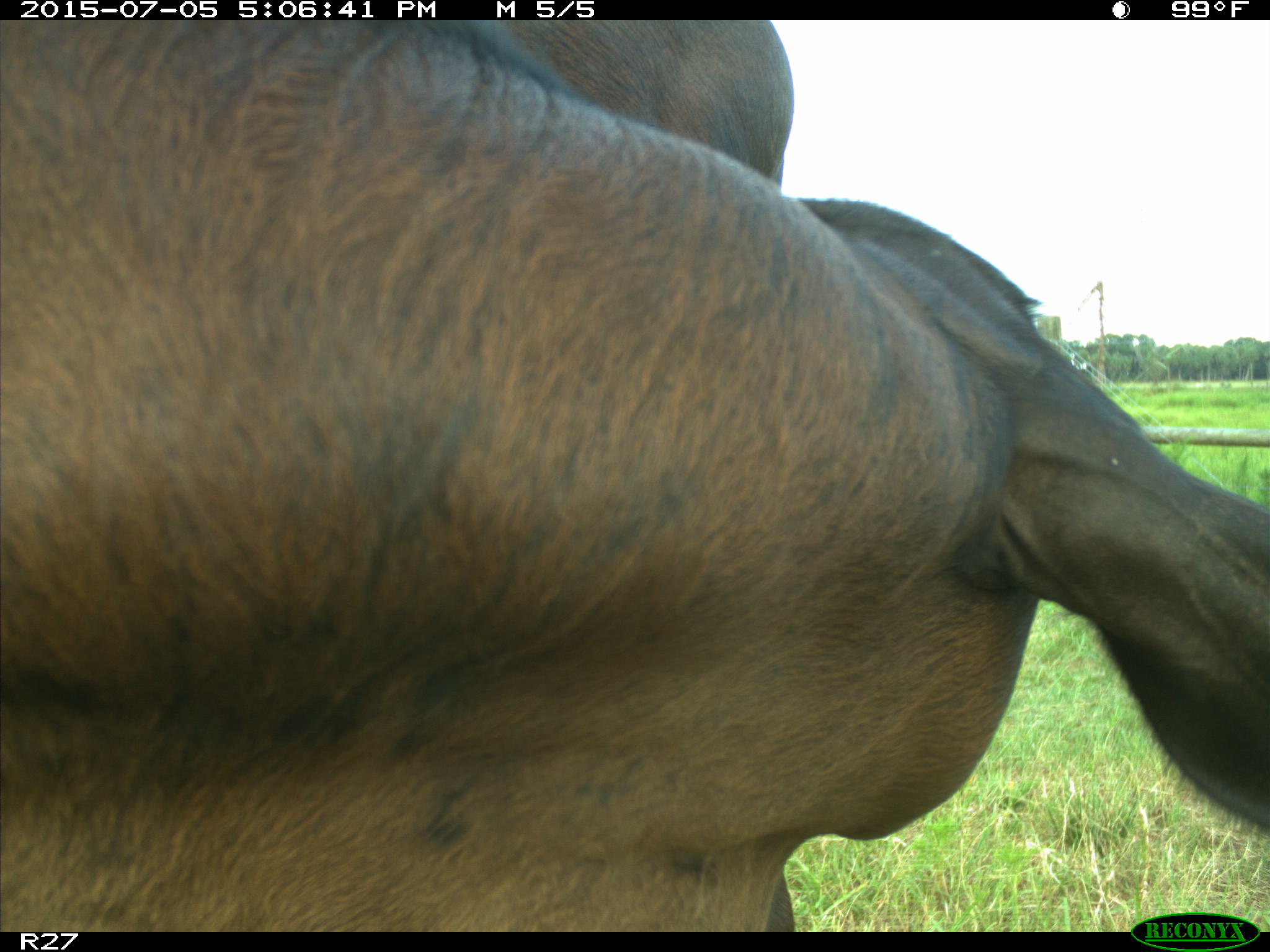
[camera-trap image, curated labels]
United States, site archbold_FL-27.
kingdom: Animalia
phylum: Chordata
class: Mammalia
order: Artiodactyla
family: Bovidae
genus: Bos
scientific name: Bos taurus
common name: domestic cow